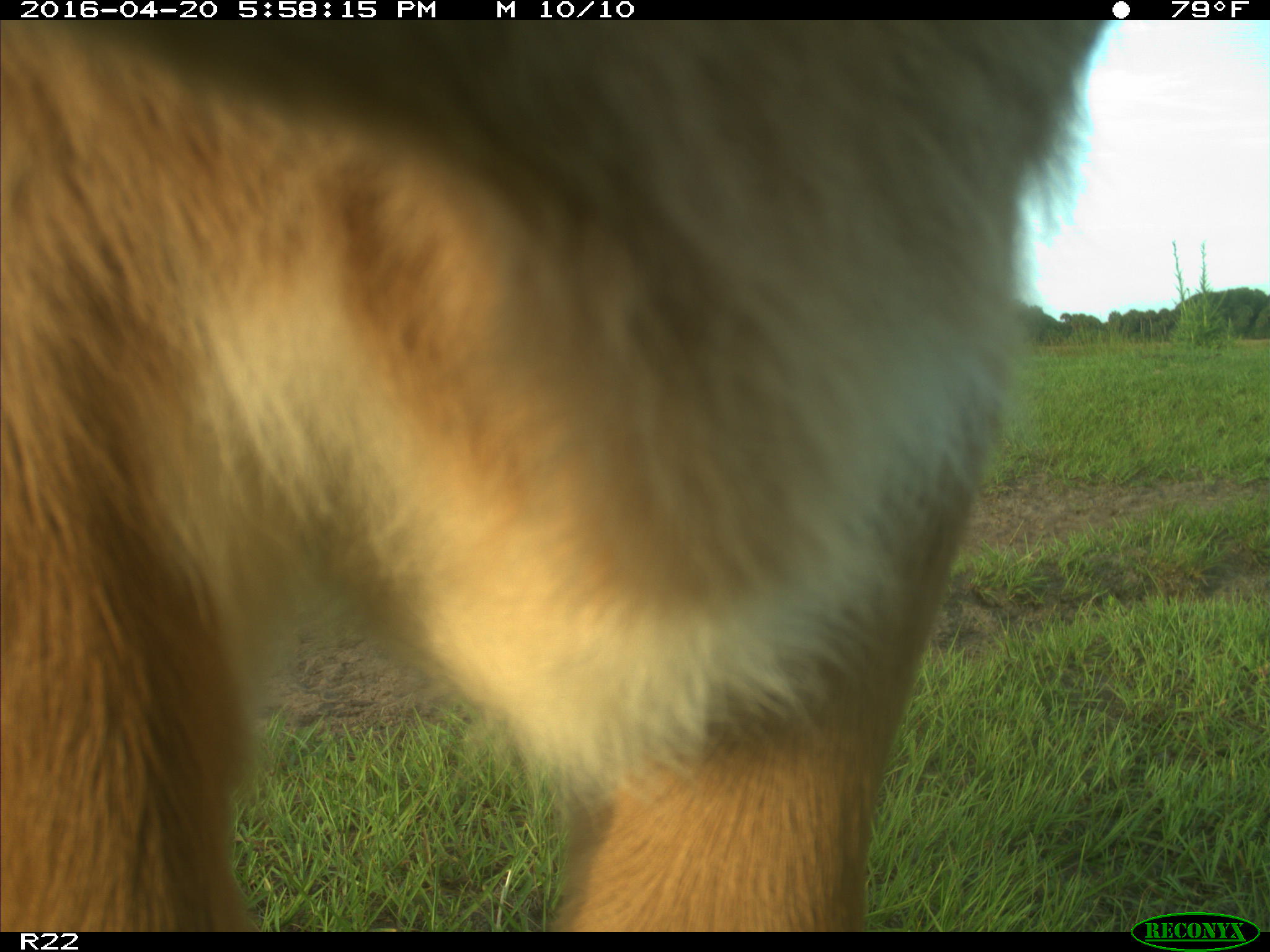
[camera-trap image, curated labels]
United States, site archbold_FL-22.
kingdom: Animalia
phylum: Chordata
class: Mammalia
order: Artiodactyla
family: Bovidae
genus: Bos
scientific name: Bos taurus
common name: domestic cow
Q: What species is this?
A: Bos taurus (domestic cow).